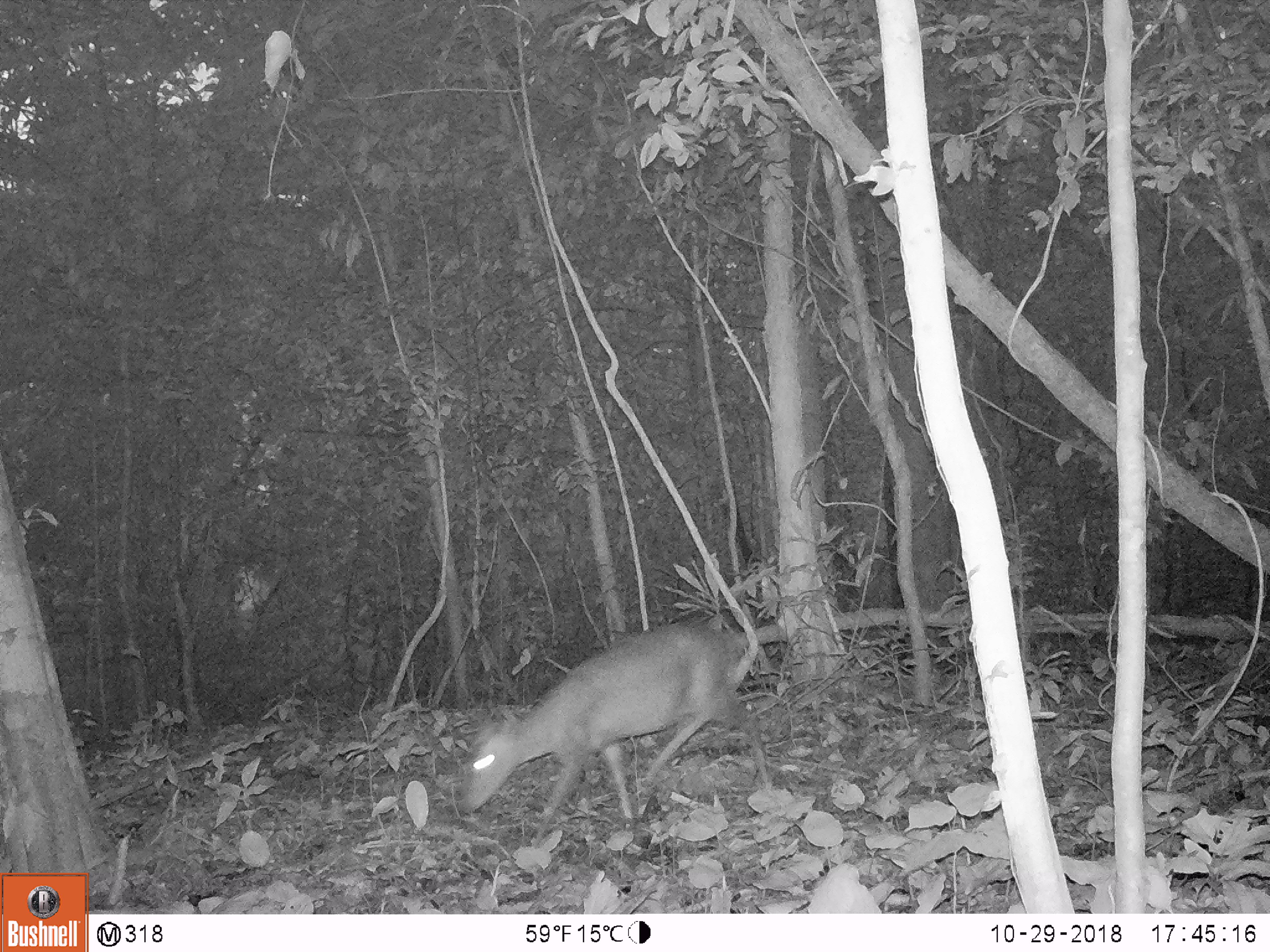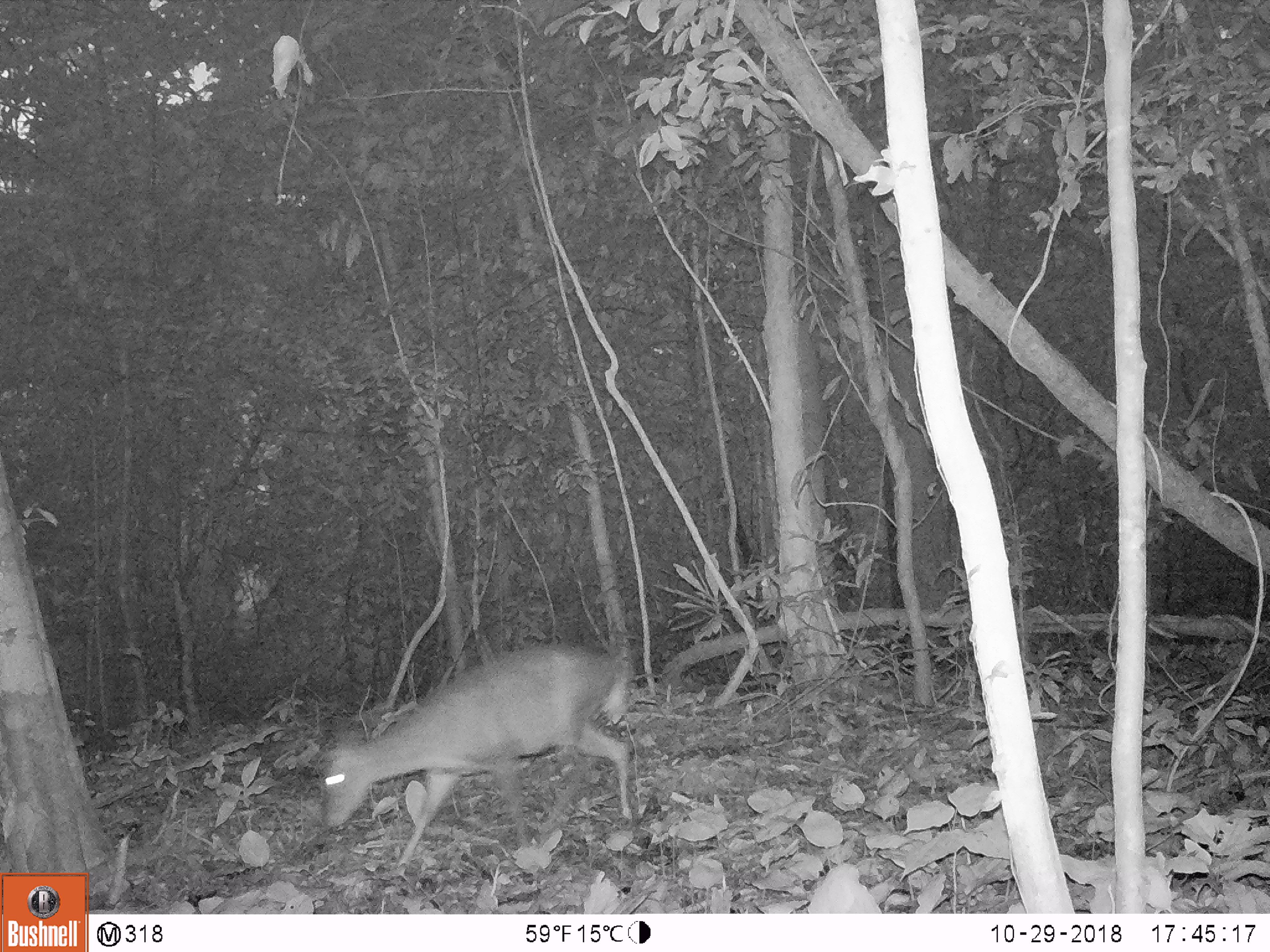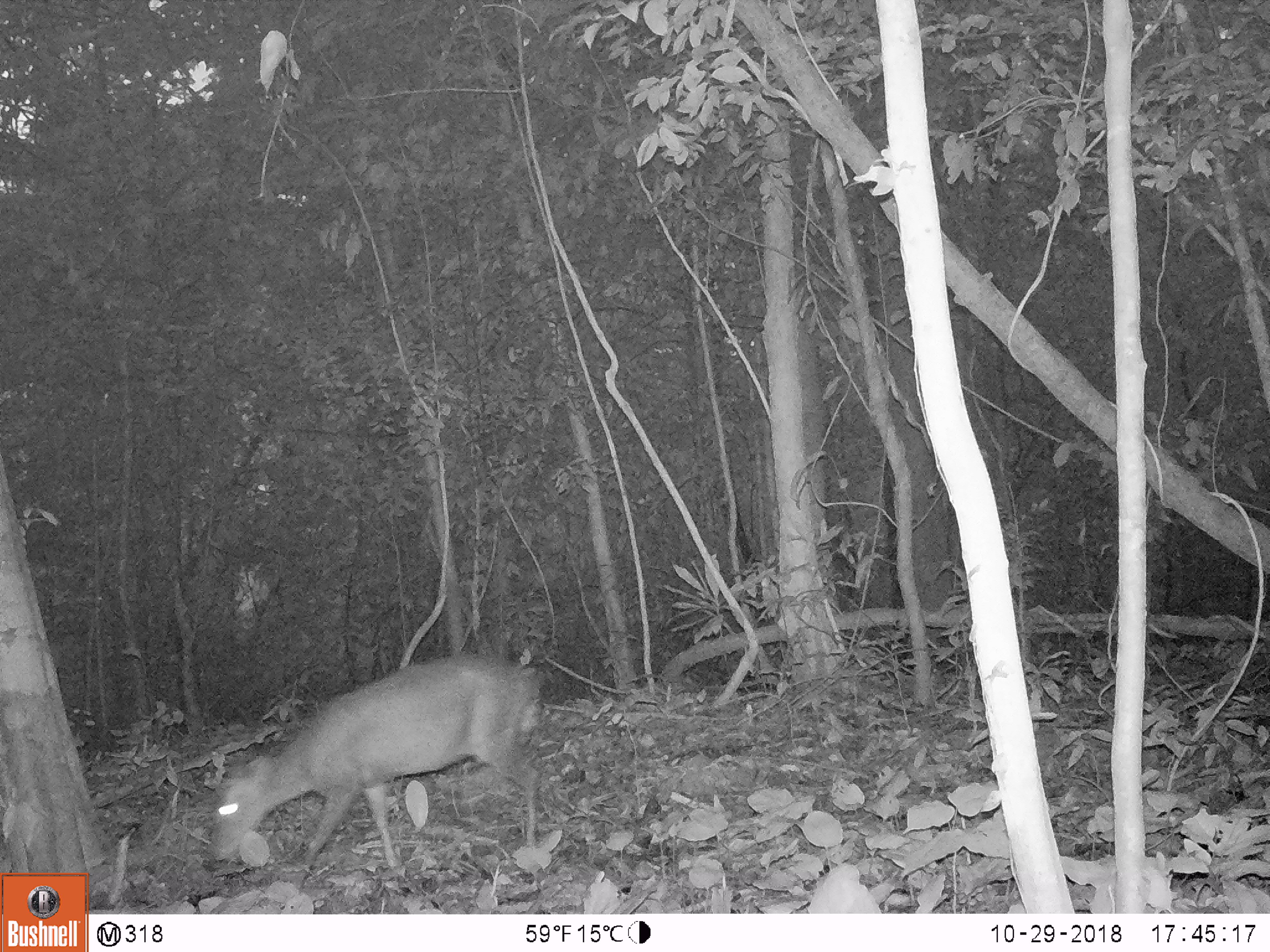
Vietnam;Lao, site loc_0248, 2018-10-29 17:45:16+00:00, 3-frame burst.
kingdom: Animalia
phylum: Chordata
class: Mammalia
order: Artiodactyla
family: Cervidae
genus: Muntiacus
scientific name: Muntiacus rooseveltorum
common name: roosevelt's muntjac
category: roosevelts muntjac group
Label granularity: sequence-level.